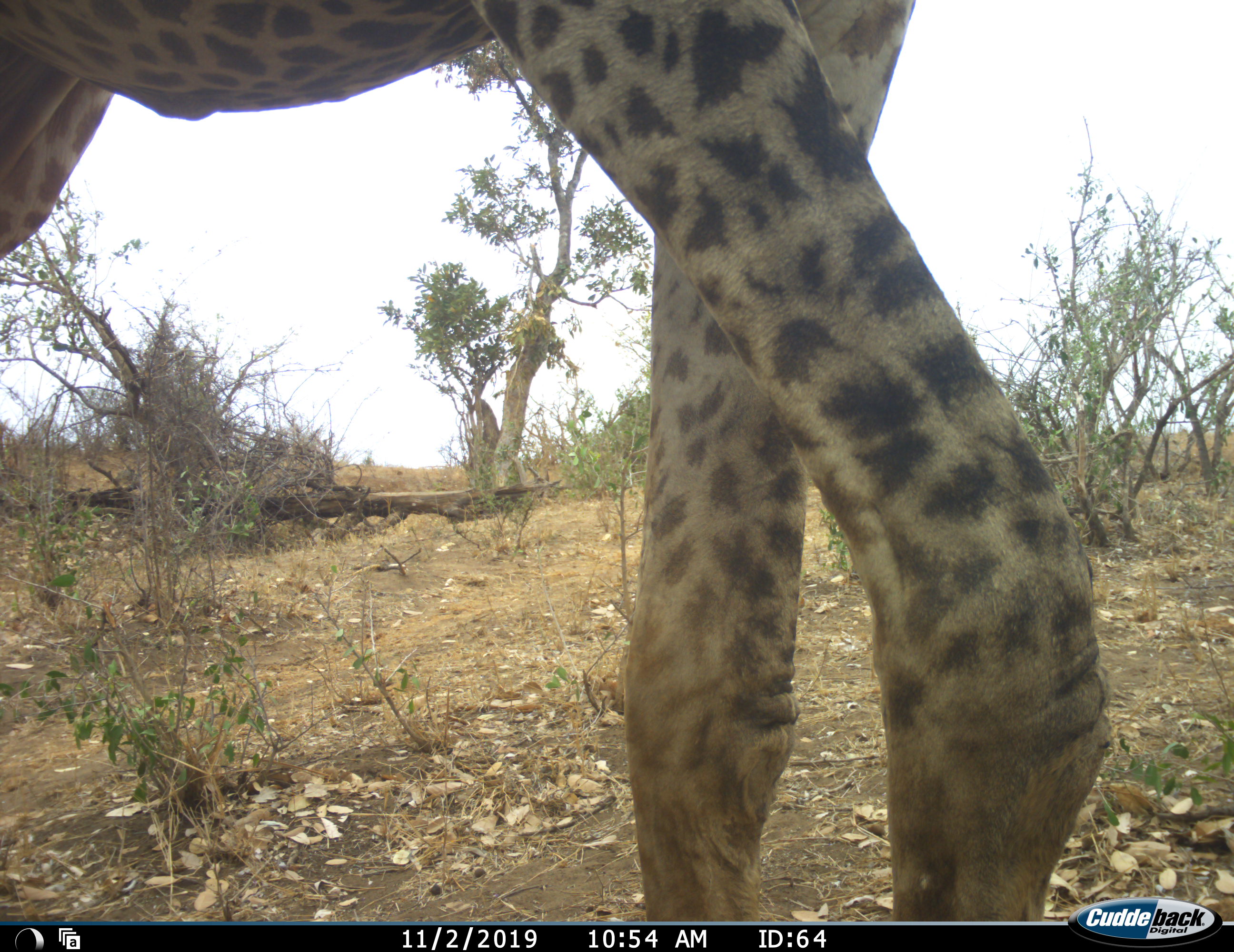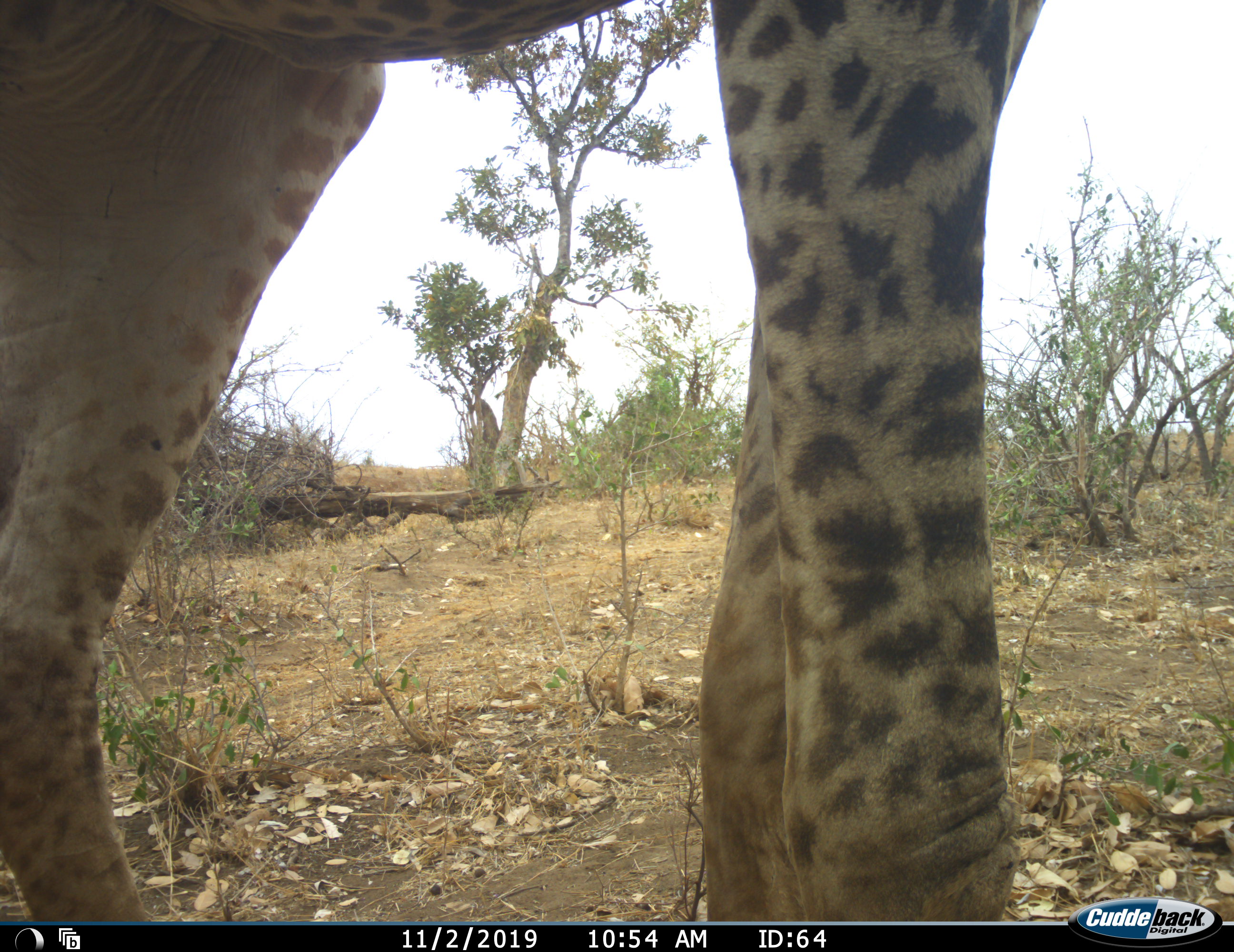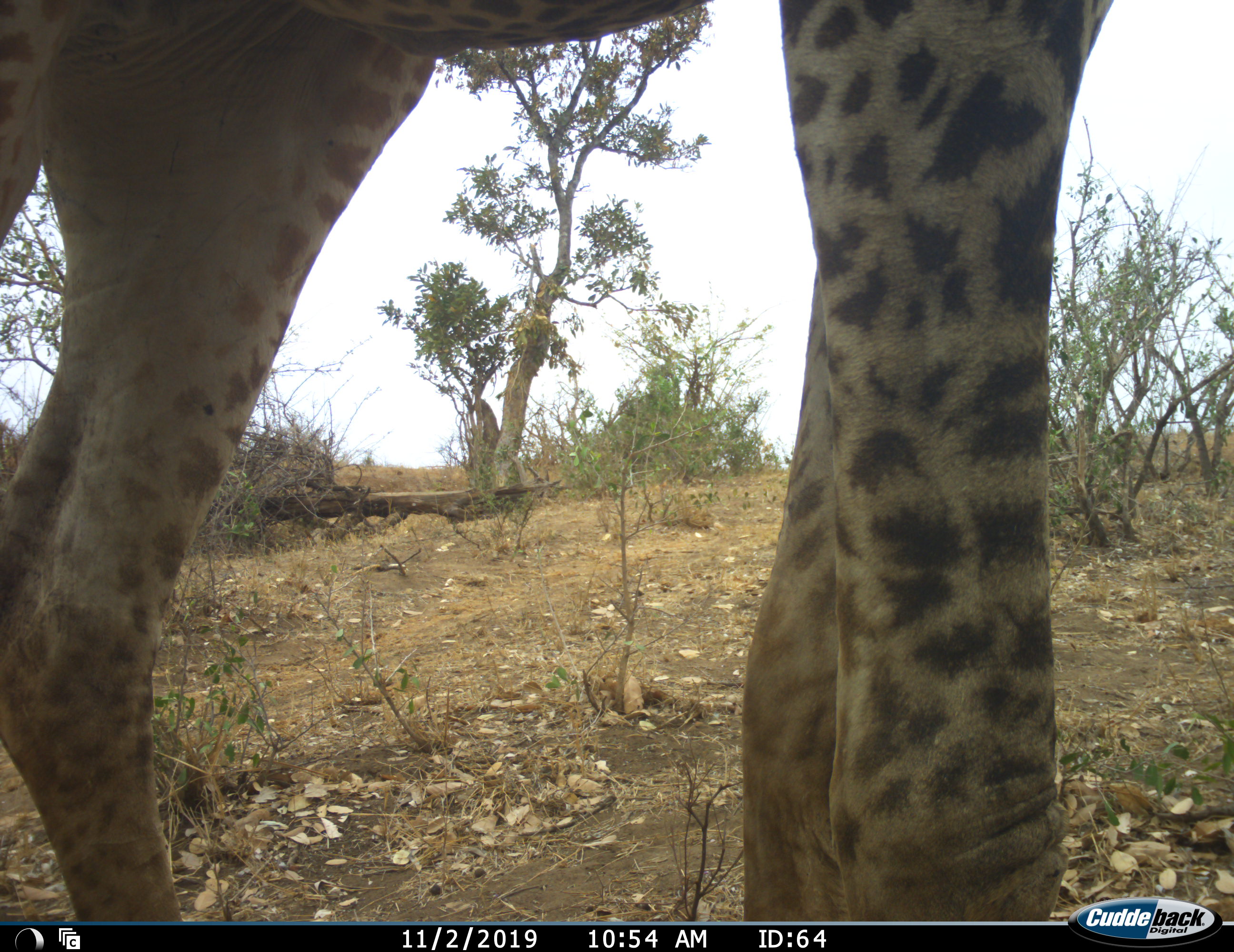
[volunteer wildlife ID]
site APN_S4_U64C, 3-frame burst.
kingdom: Animalia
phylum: Chordata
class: Mammalia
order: Artiodactyla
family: Giraffidae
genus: Giraffa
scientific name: Giraffa camelopardalis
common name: giraffe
Giraffe (Giraffa camelopardalis), count 1. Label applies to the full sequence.